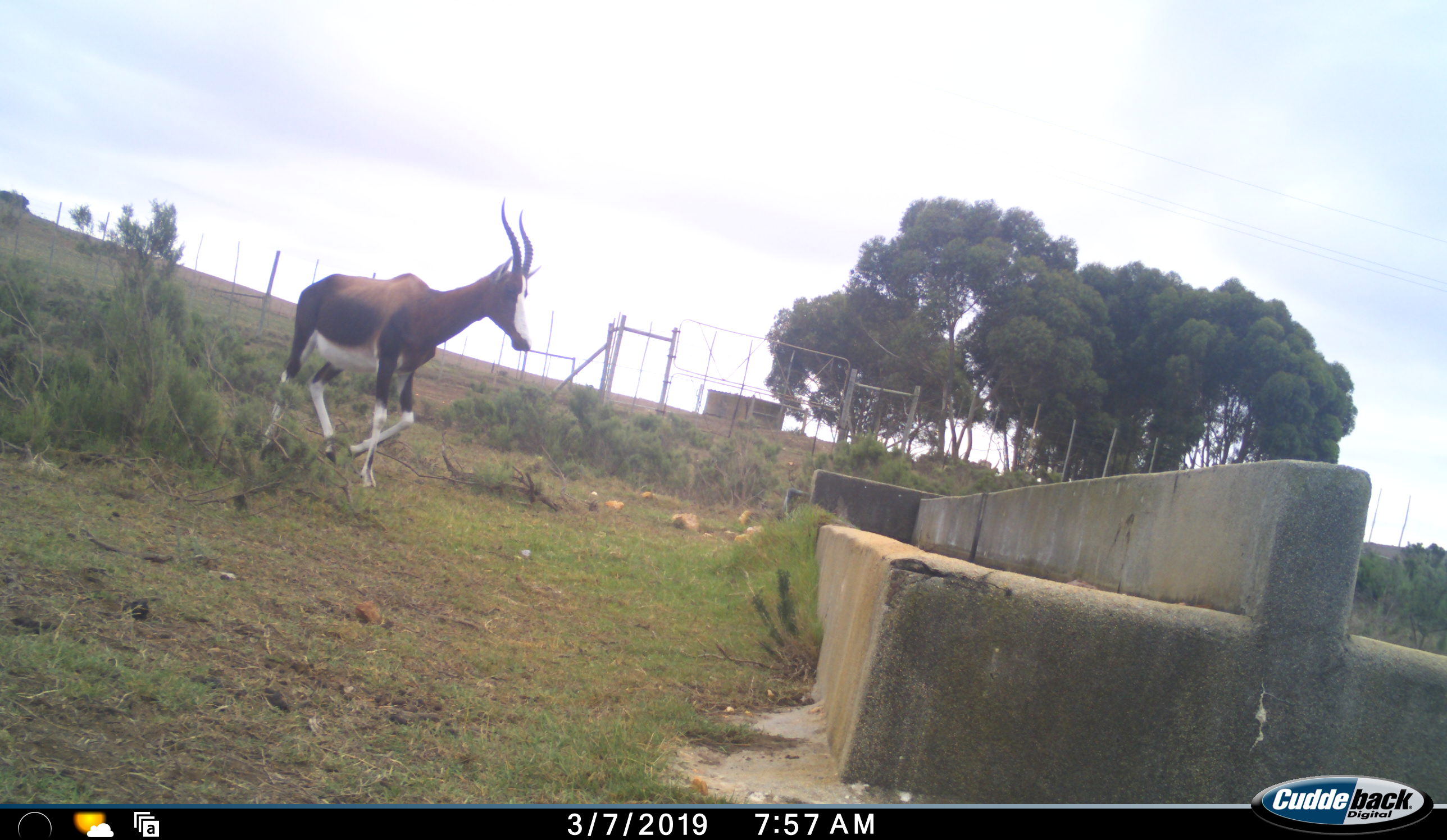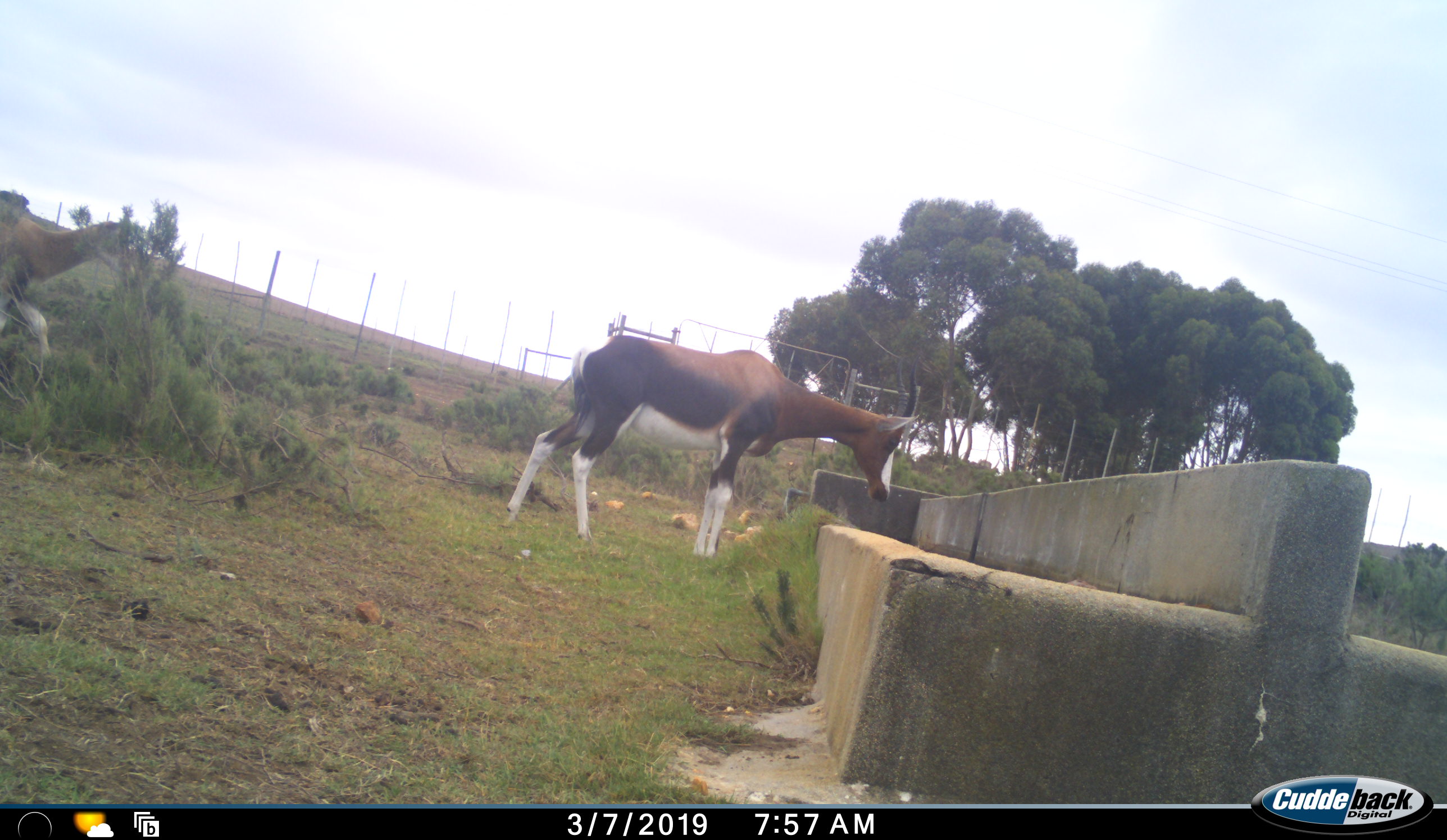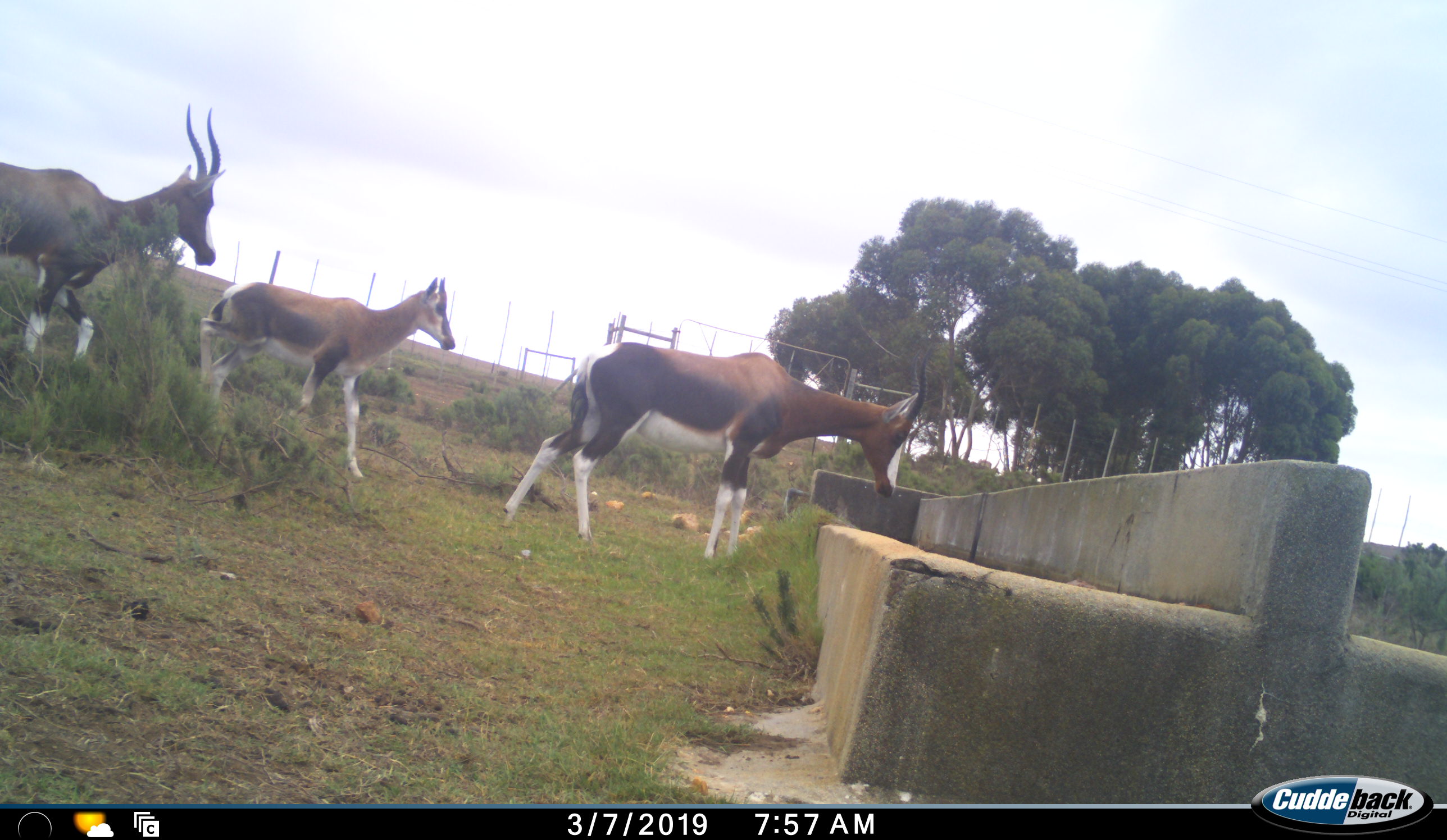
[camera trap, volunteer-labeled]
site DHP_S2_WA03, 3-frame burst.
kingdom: Animalia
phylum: Chordata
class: Mammalia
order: Artiodactyla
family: Bovidae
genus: Damaliscus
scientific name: Damaliscus pygargus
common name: bontebok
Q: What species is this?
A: Bontebok (Damaliscus pygargus).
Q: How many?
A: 3.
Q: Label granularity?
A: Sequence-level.